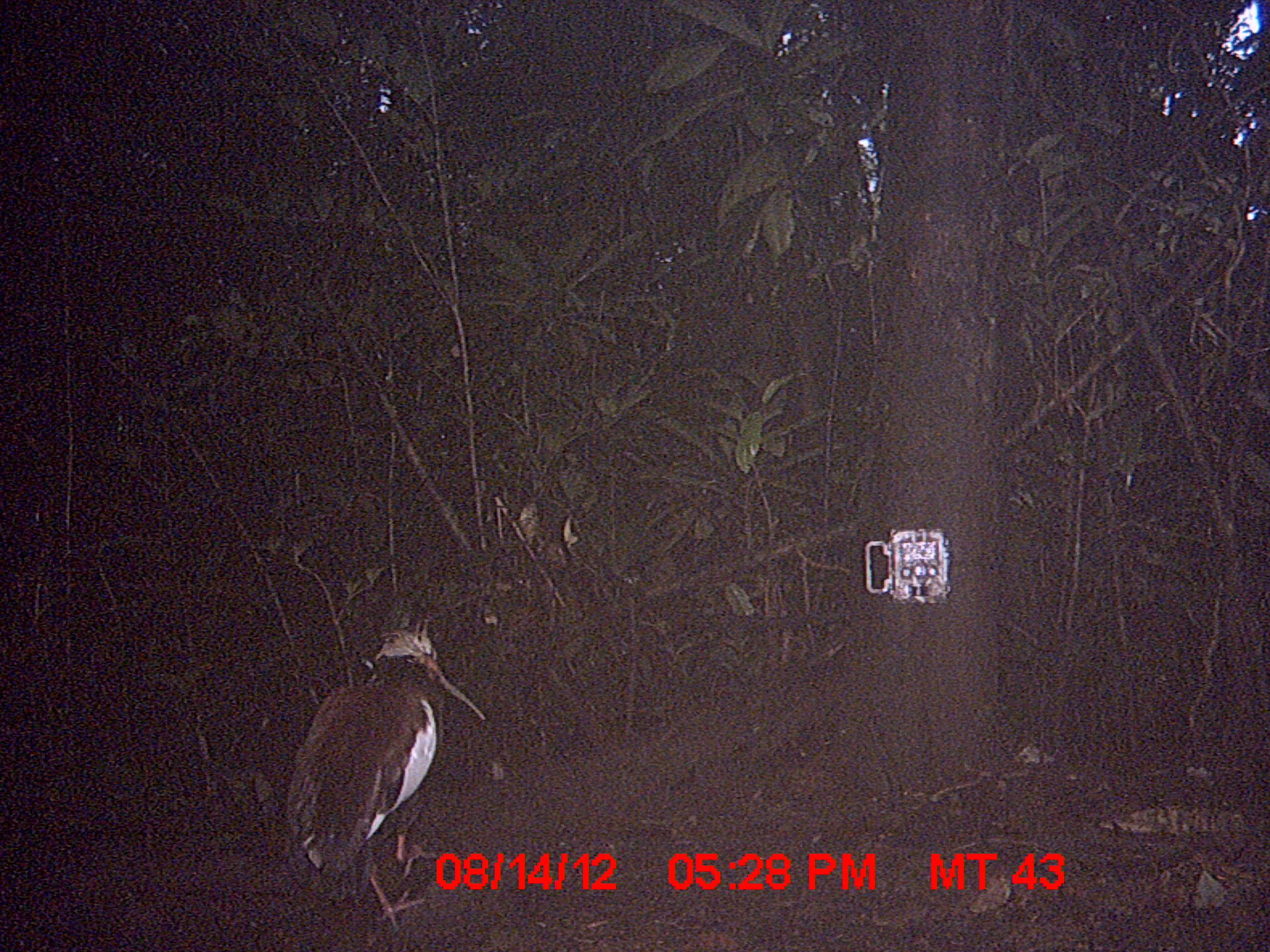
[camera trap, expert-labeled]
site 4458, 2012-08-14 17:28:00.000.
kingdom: Animalia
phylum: Chordata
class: Aves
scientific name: Aves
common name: bird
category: unknown bird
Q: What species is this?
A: Unknown bird (bird) (Aves).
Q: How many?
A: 2.